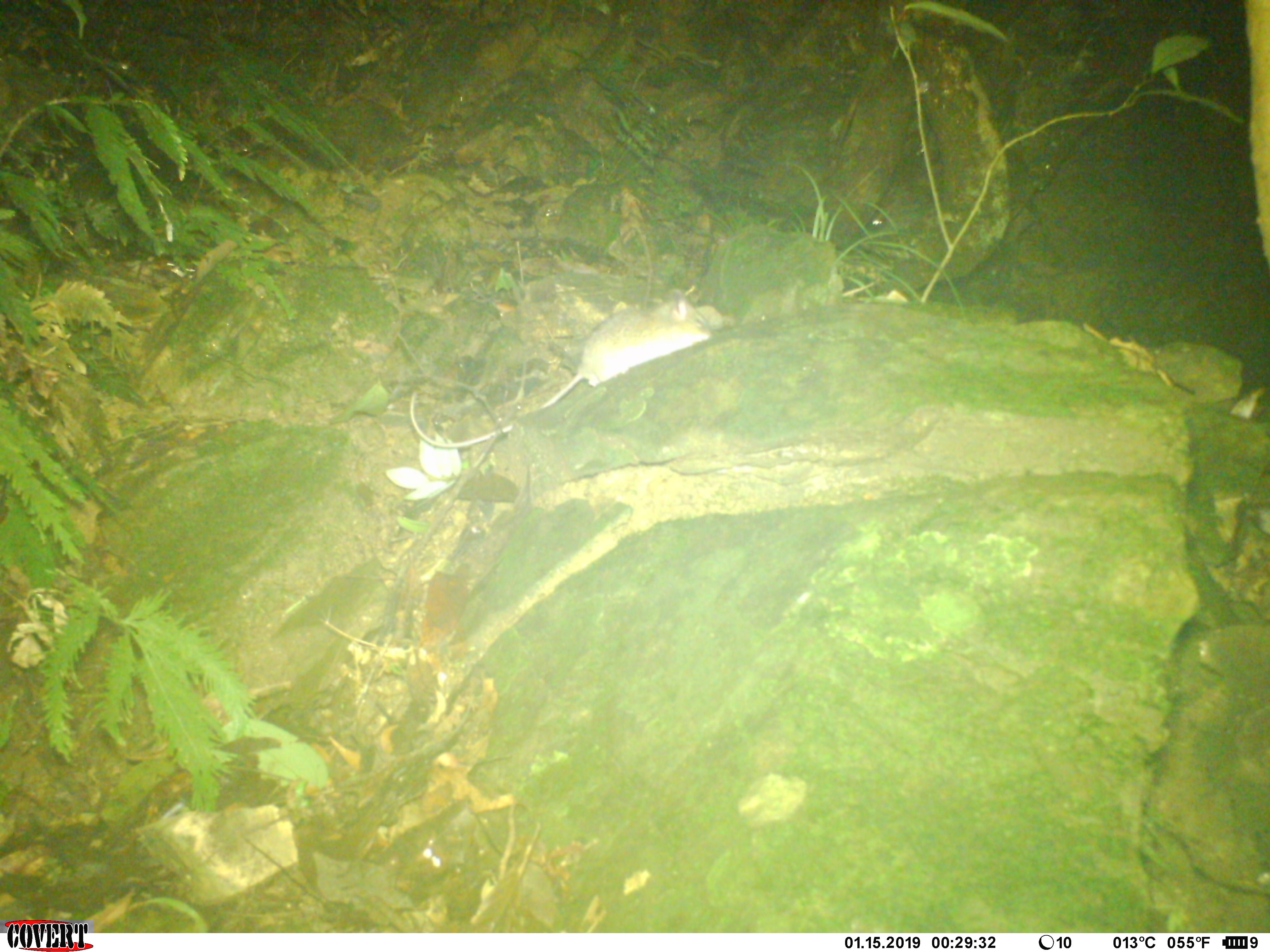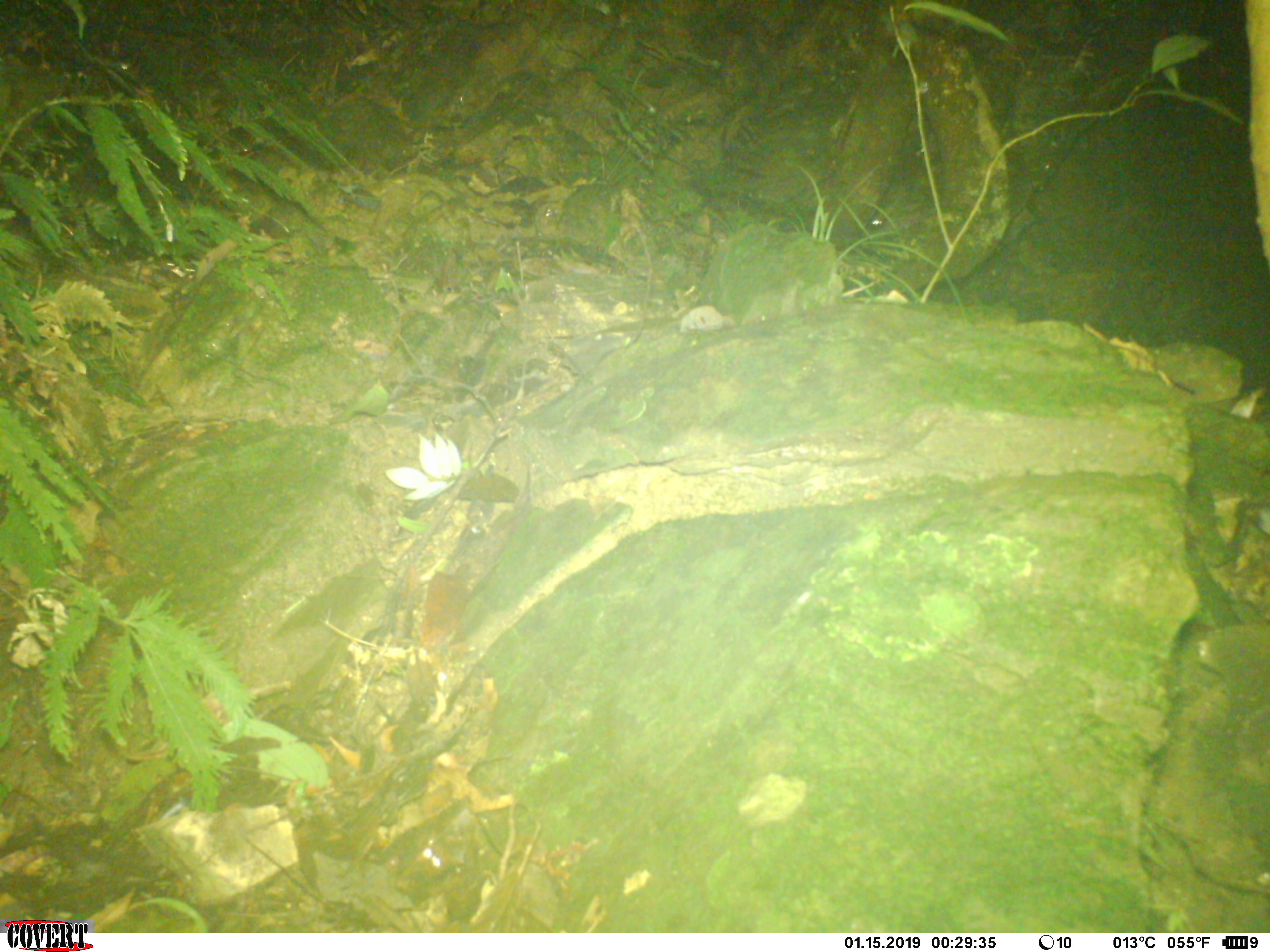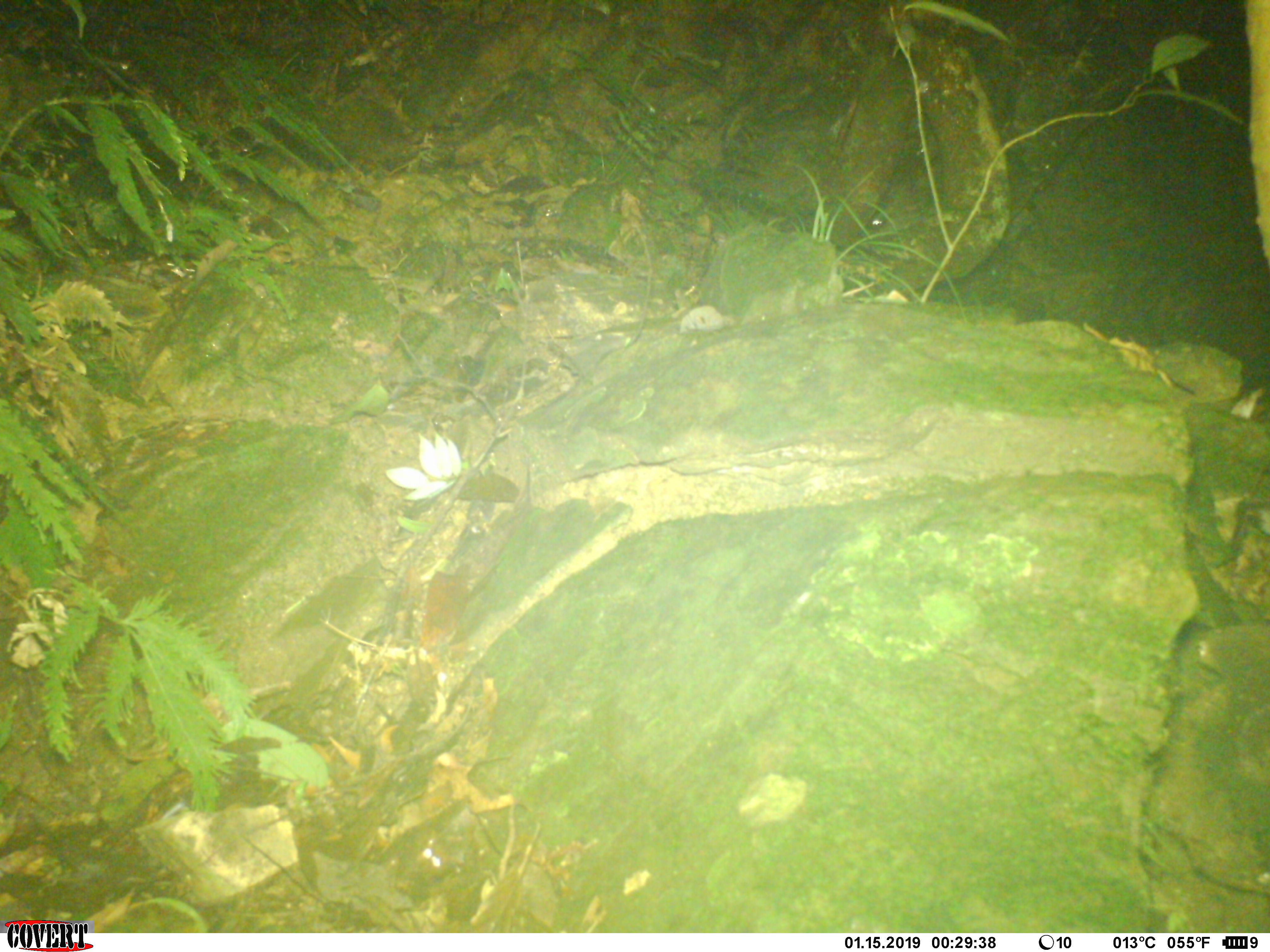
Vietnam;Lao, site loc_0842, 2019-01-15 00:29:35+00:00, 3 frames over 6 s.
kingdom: Animalia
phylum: Chordata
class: Mammalia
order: Rodentia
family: Muridae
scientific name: Muridae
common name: old-world mice and rats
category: unidentified murid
Unidentified murid (old-world mice and rats) (Muridae). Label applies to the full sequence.